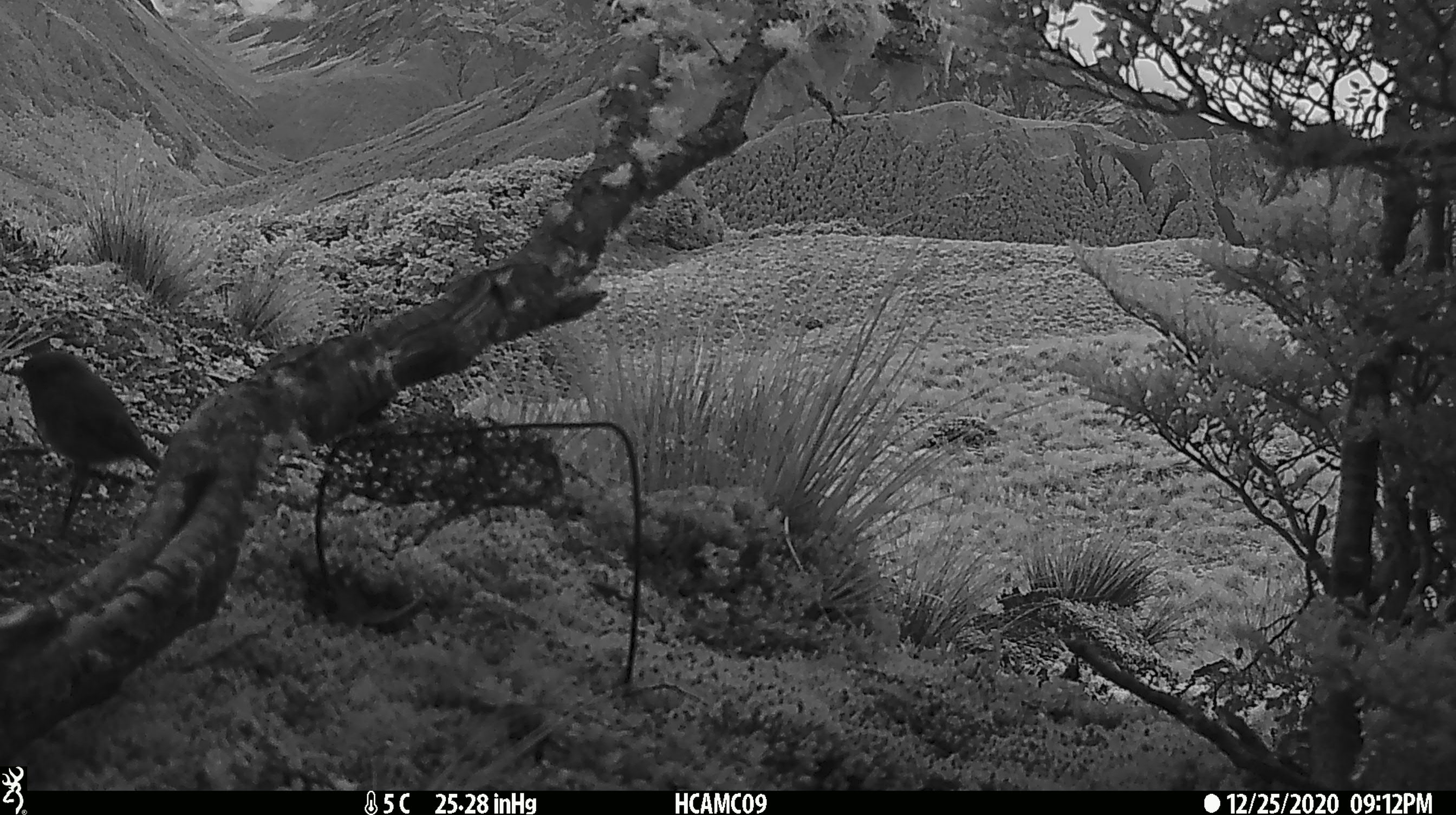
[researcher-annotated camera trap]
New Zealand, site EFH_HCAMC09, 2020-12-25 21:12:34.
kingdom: Animalia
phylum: Chordata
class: Aves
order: Passeriformes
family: Petroicidae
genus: Petroica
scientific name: Petroica australis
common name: new zealand robin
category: robin